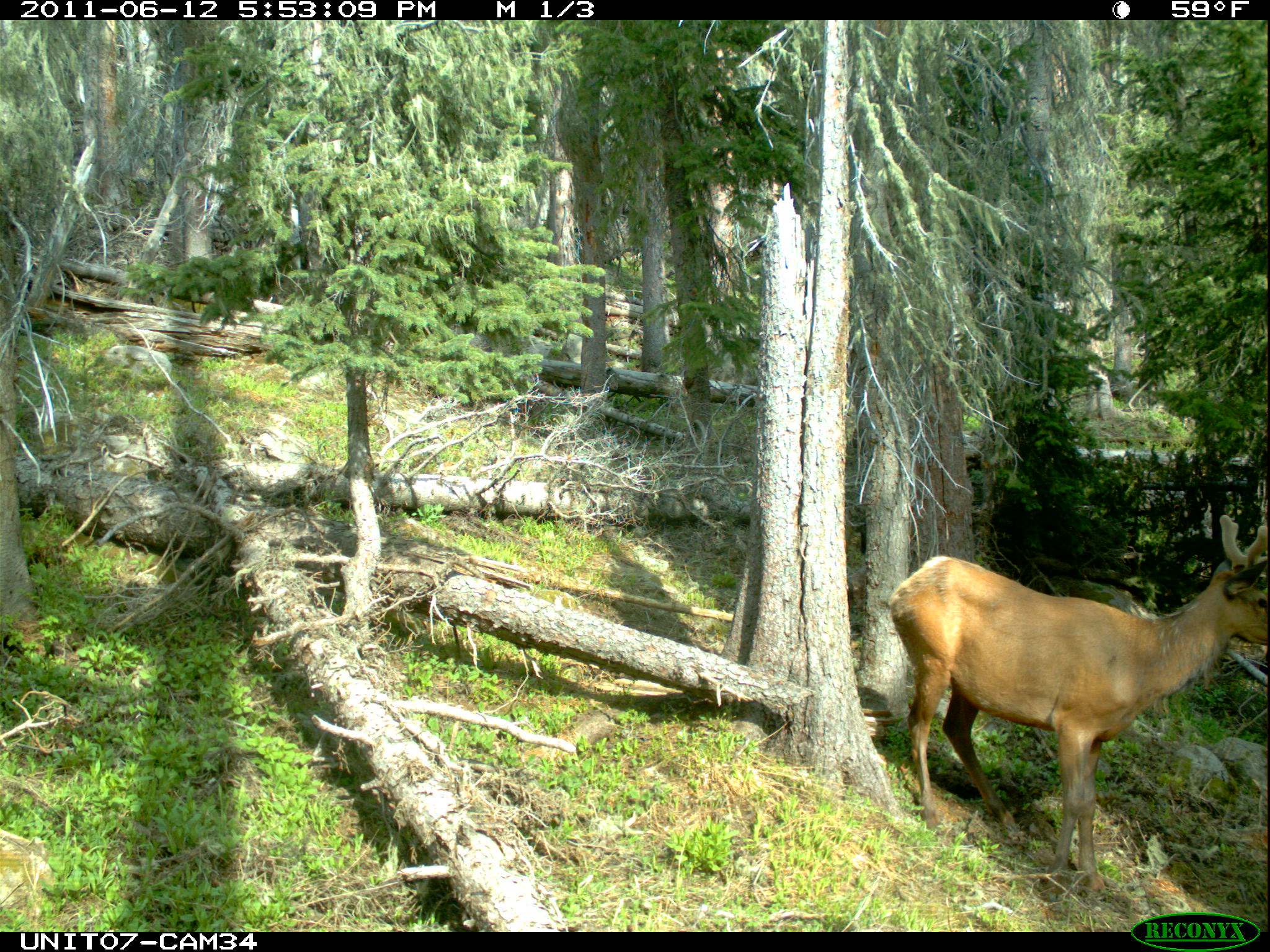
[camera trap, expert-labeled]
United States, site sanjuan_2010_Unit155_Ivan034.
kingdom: Animalia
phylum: Chordata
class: Mammalia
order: Artiodactyla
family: Cervidae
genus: Cervus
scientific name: Cervus elaphus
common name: red deer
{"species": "Cervus elaphus (red deer)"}